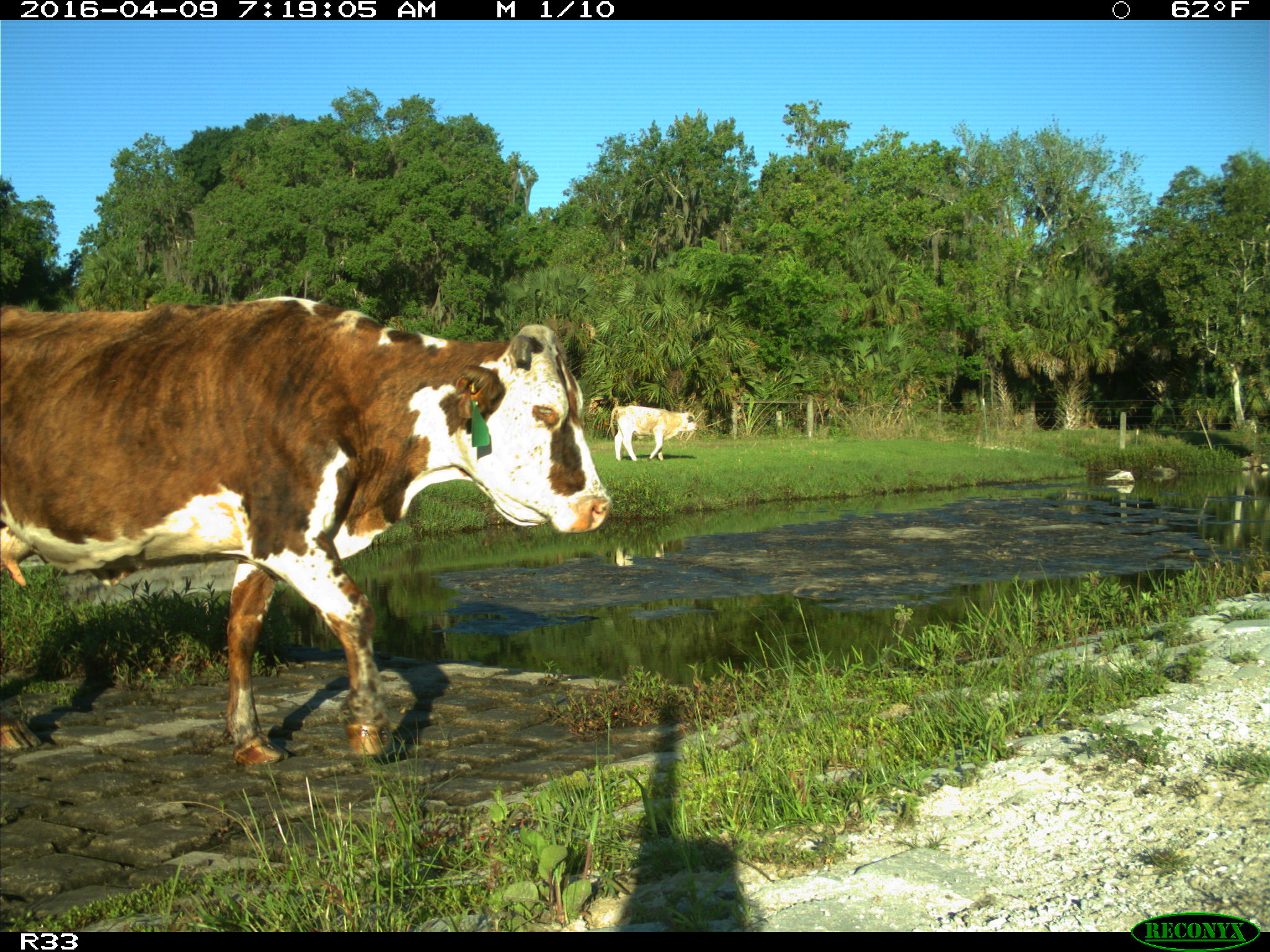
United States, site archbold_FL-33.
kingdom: Animalia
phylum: Chordata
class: Mammalia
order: Artiodactyla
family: Bovidae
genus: Bos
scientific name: Bos taurus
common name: domestic cow